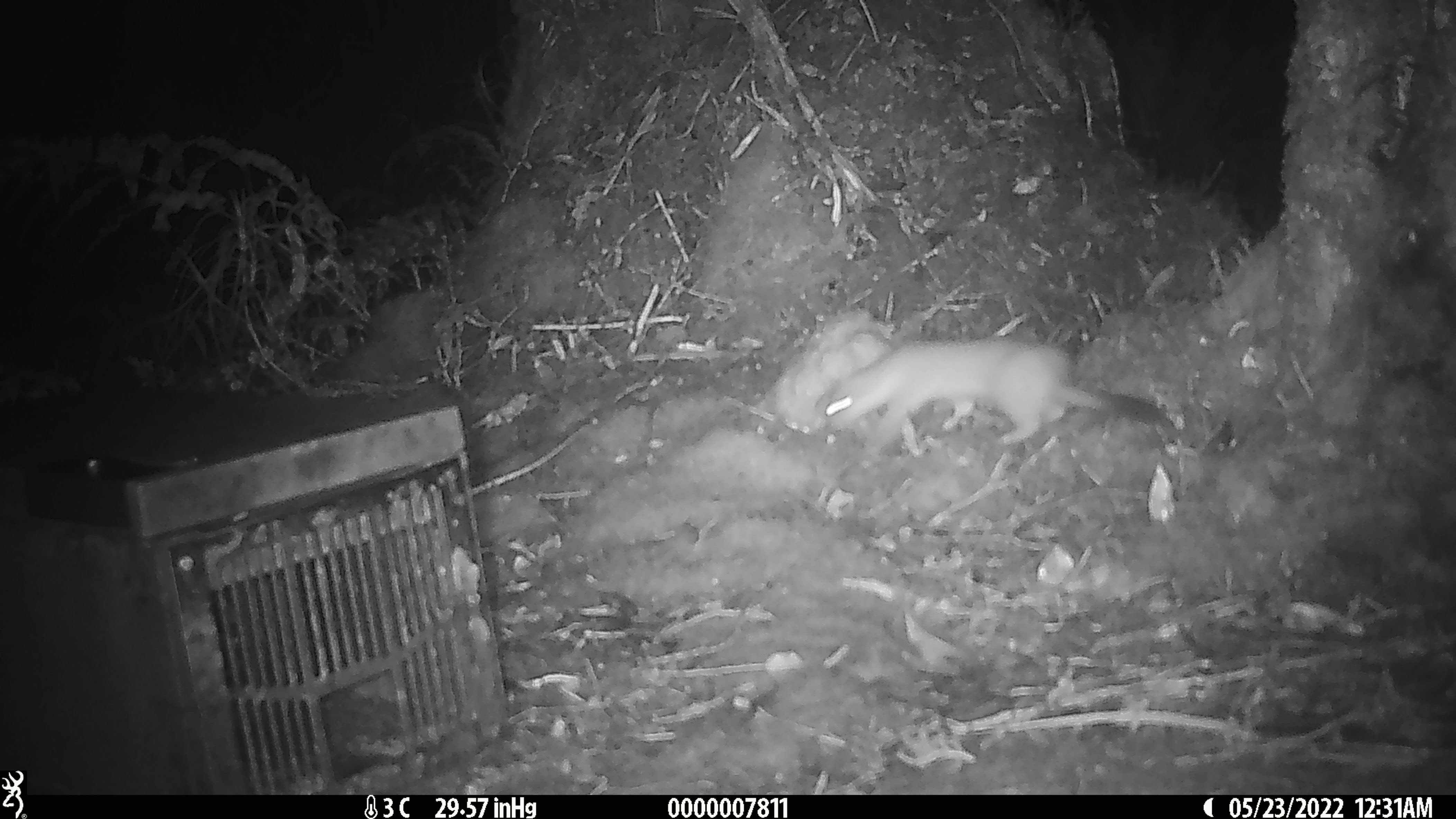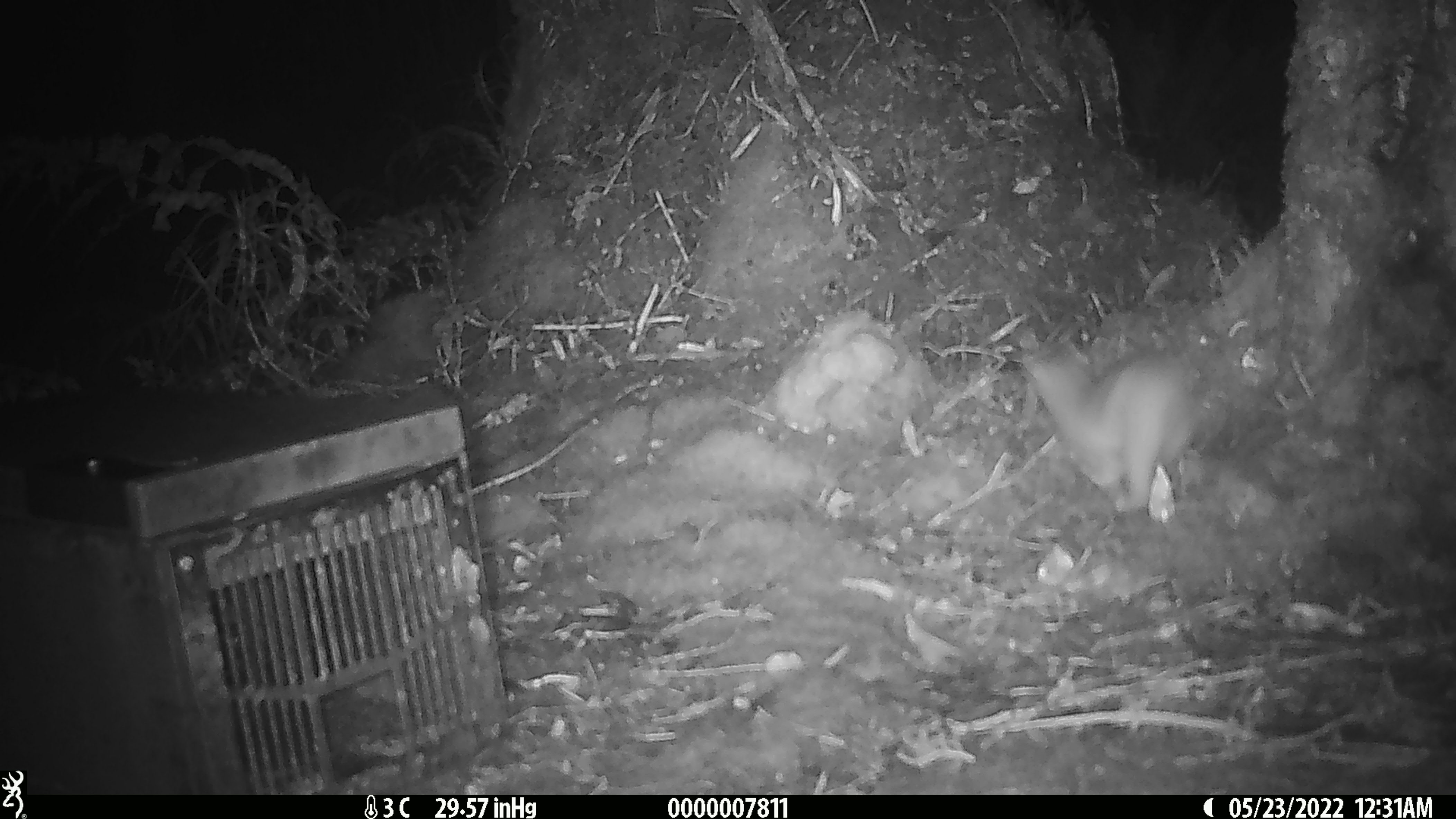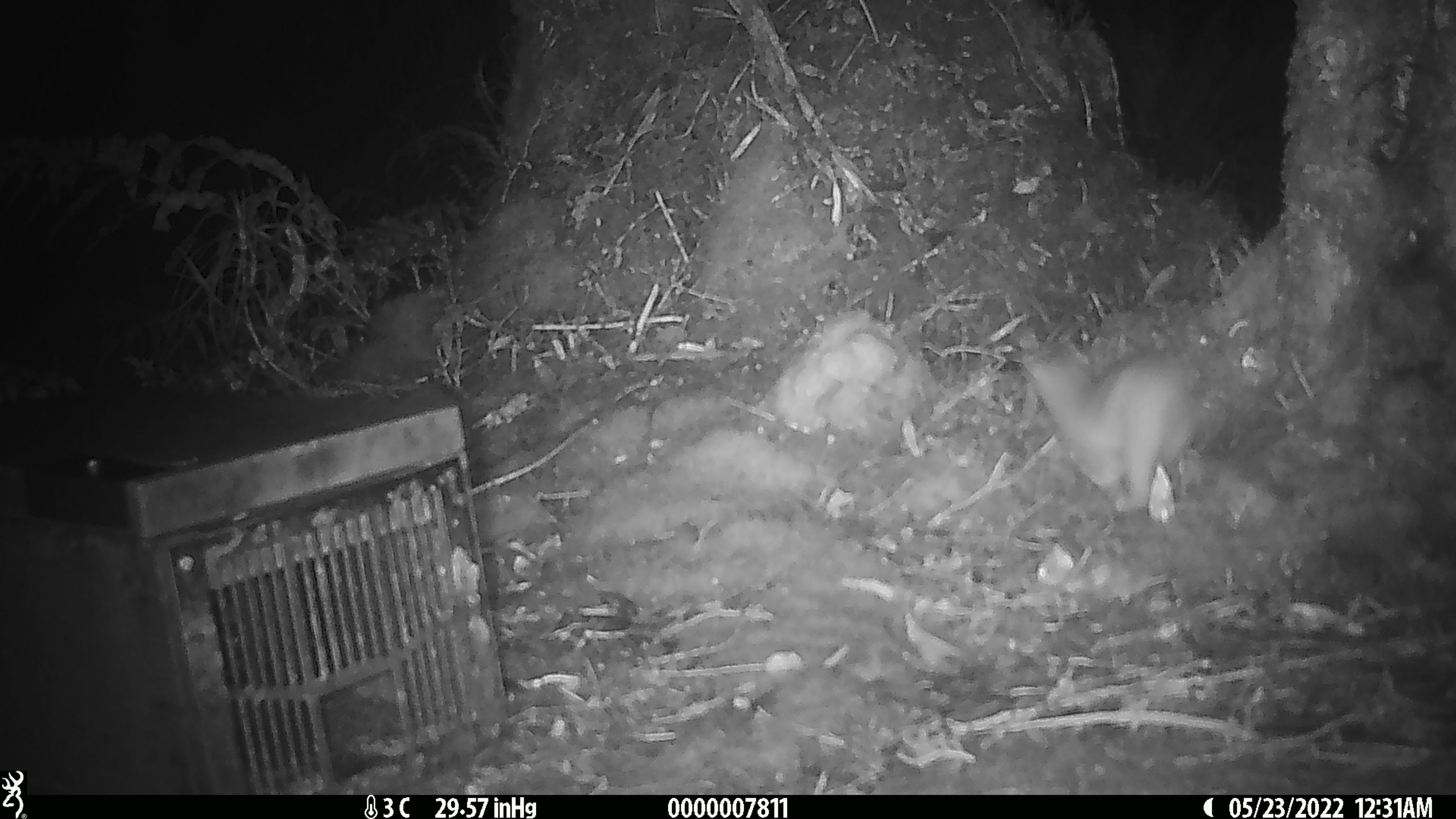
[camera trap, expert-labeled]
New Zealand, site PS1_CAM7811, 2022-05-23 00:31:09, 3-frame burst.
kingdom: Animalia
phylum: Chordata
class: Mammalia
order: Carnivora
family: Mustelidae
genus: Mustela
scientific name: Mustela erminea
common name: stoat